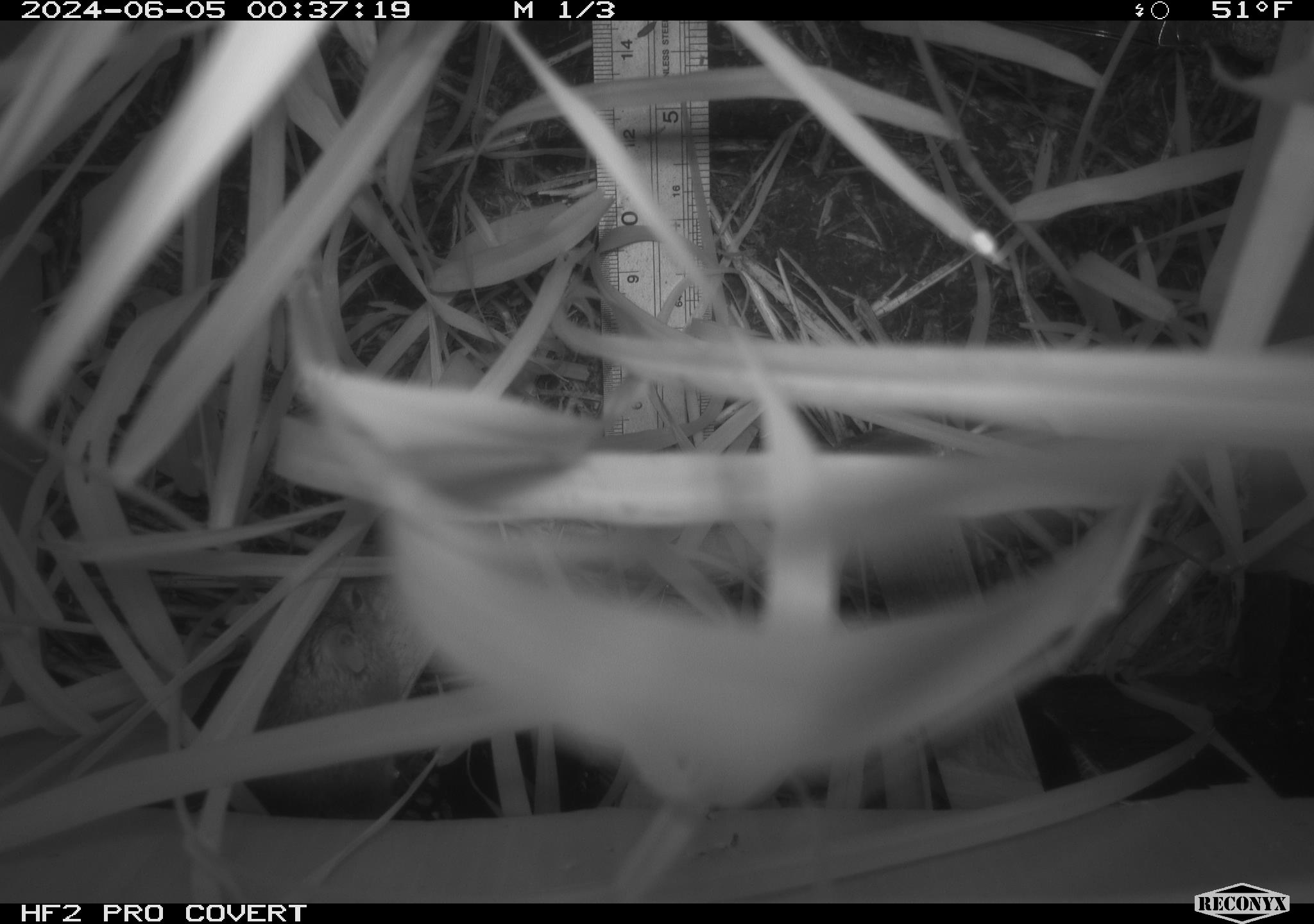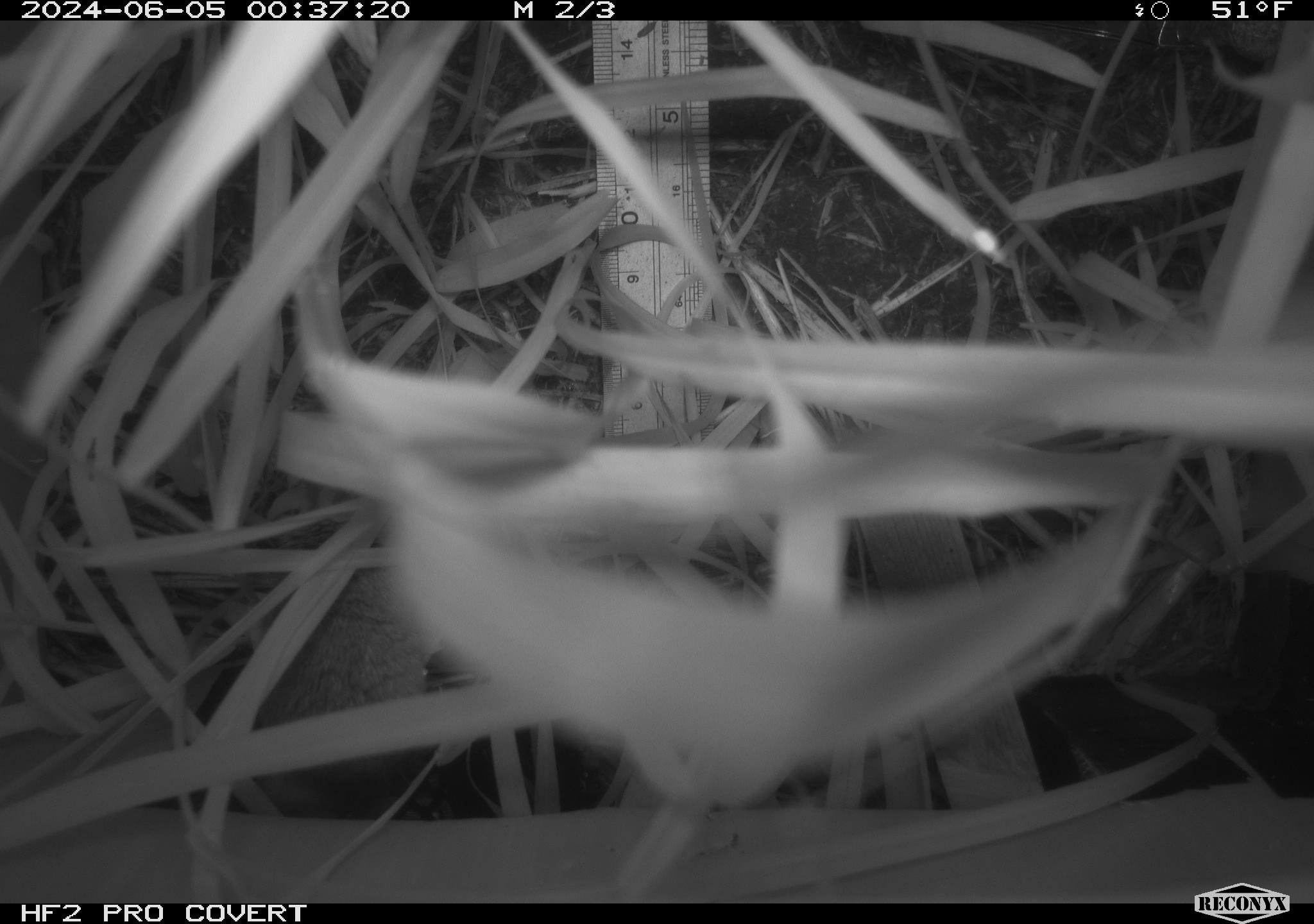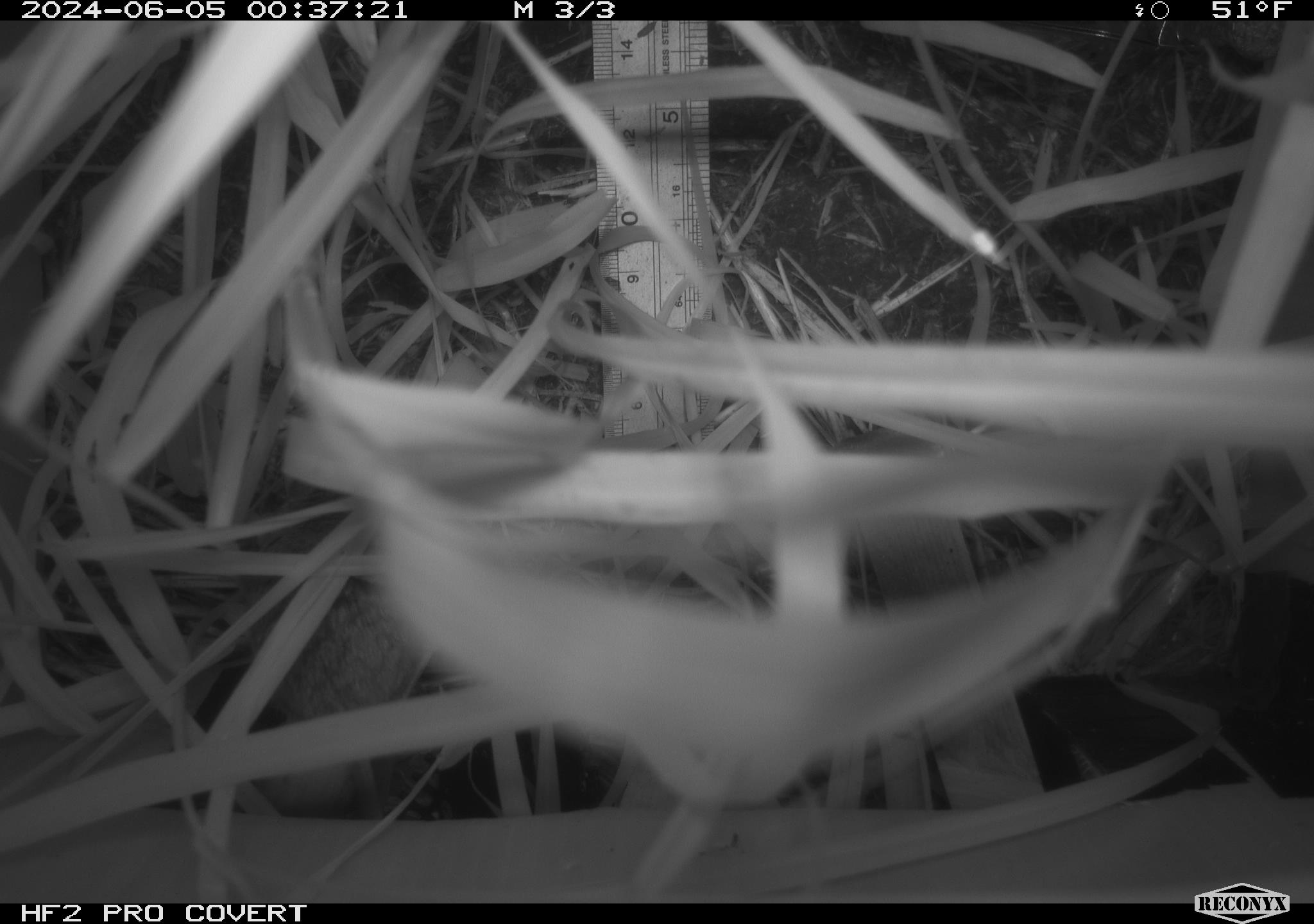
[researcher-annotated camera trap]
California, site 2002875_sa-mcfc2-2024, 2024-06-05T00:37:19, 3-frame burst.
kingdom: Animalia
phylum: Chordata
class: Mammalia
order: Rodentia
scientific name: Rodentia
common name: rodent